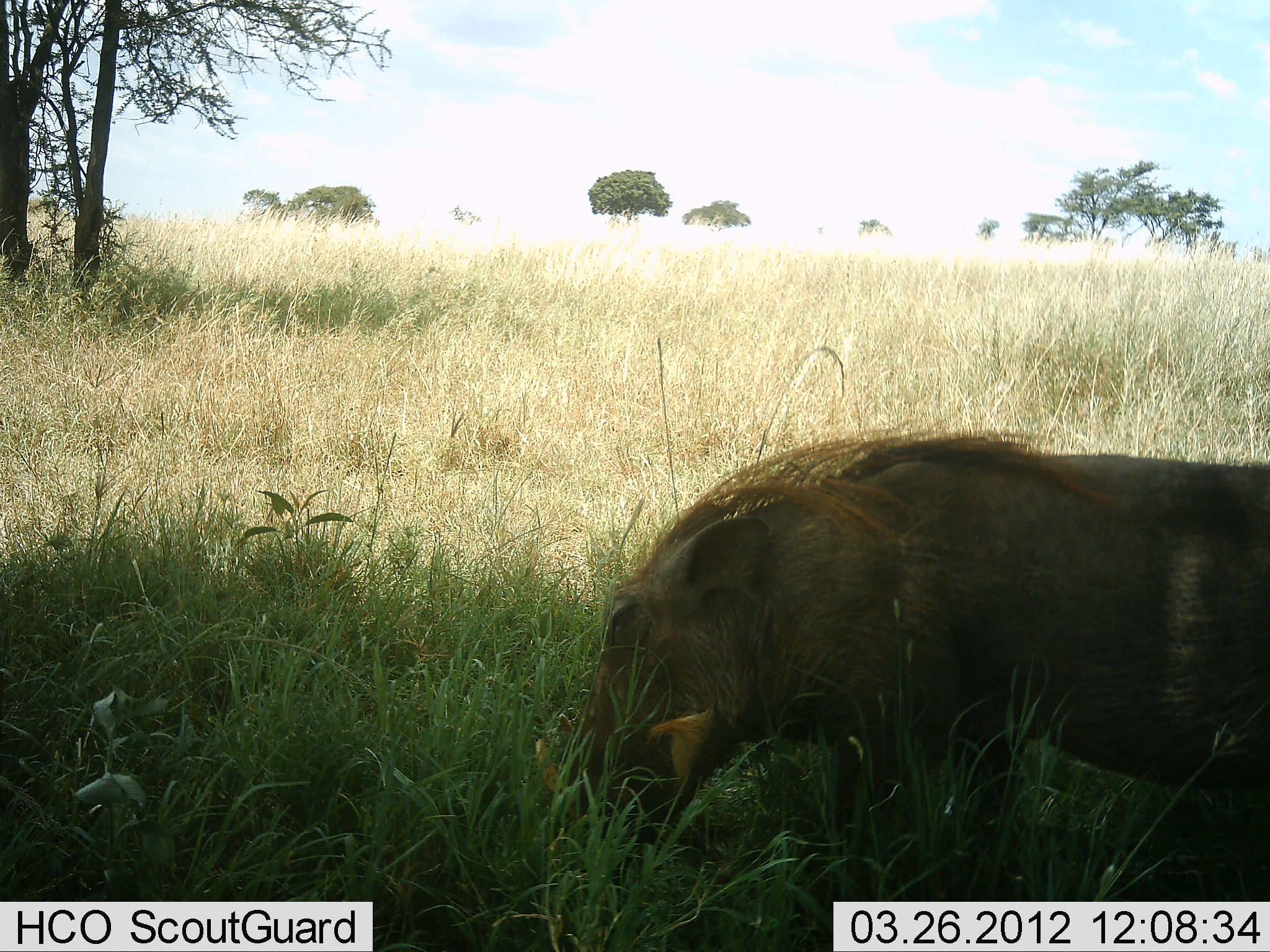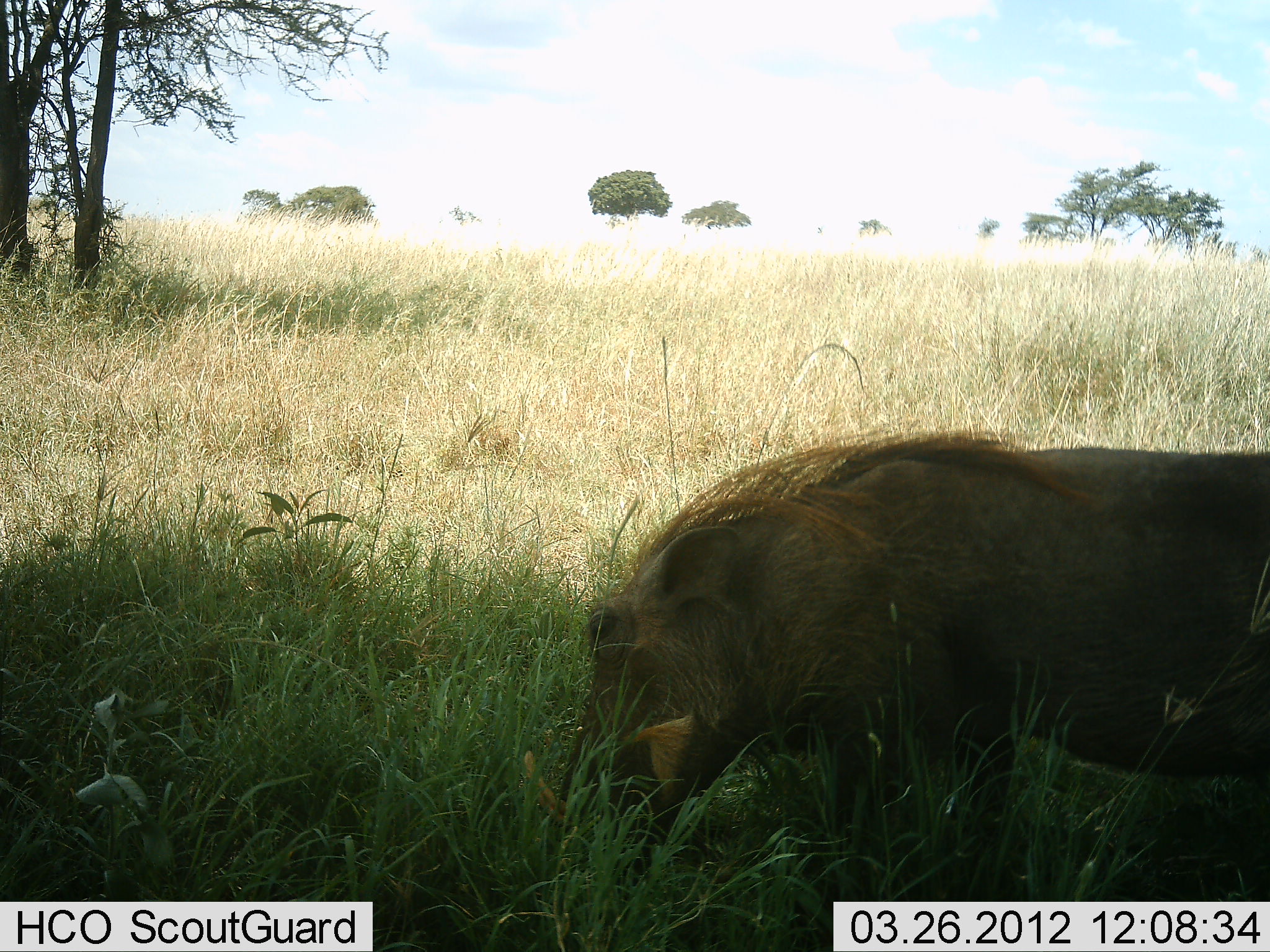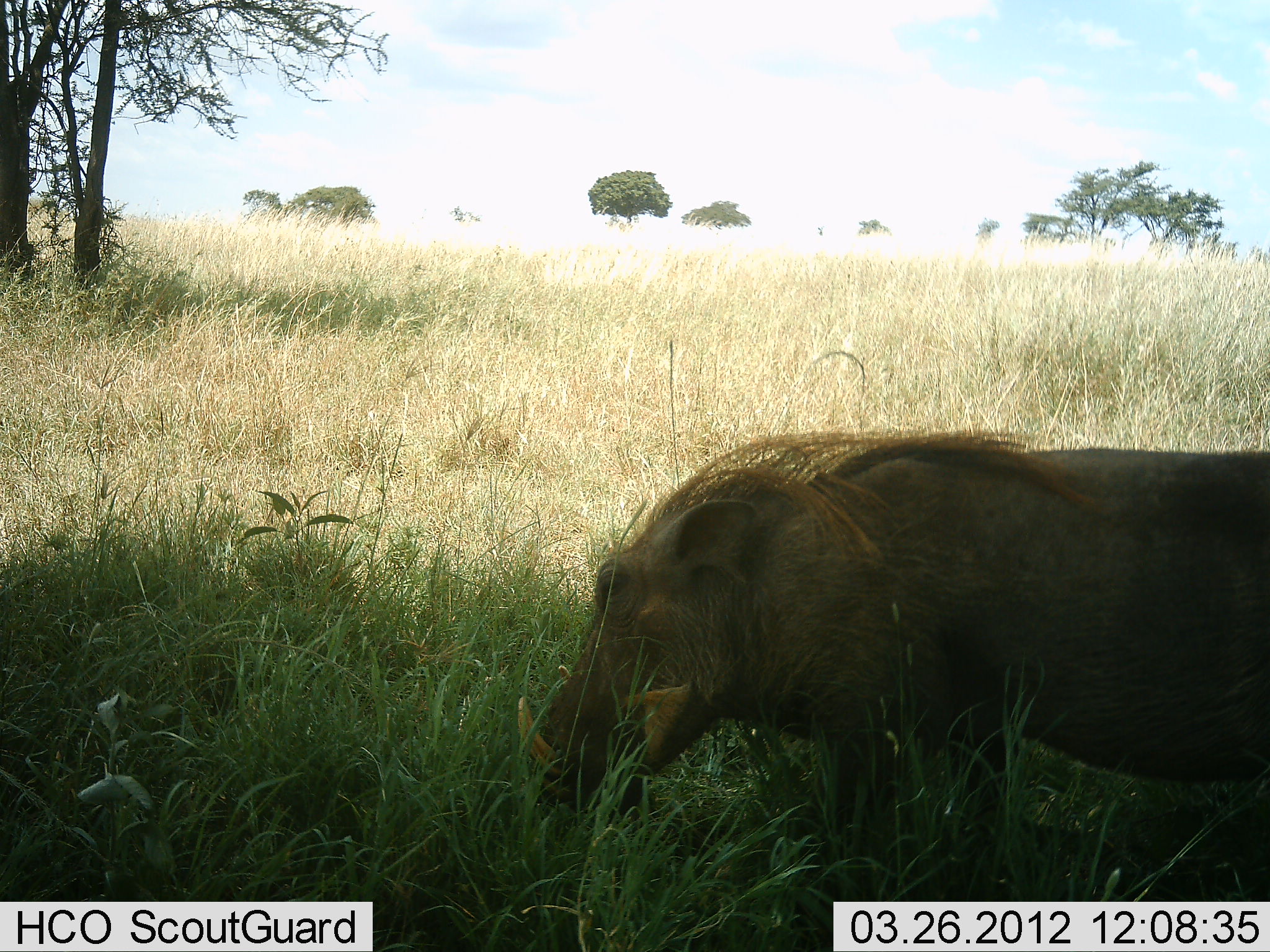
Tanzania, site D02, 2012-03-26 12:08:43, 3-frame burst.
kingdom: Animalia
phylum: Chordata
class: Mammalia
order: Artiodactyla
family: Suidae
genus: Phacochoerus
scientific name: Phacochoerus africanus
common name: warthog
Warthog (Phacochoerus africanus), count 1. Behavior (volunteer vote fractions): standing 38%, resting 0%, moving 15%, interacting 0%. Young present (vote fraction): 0%. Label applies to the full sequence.